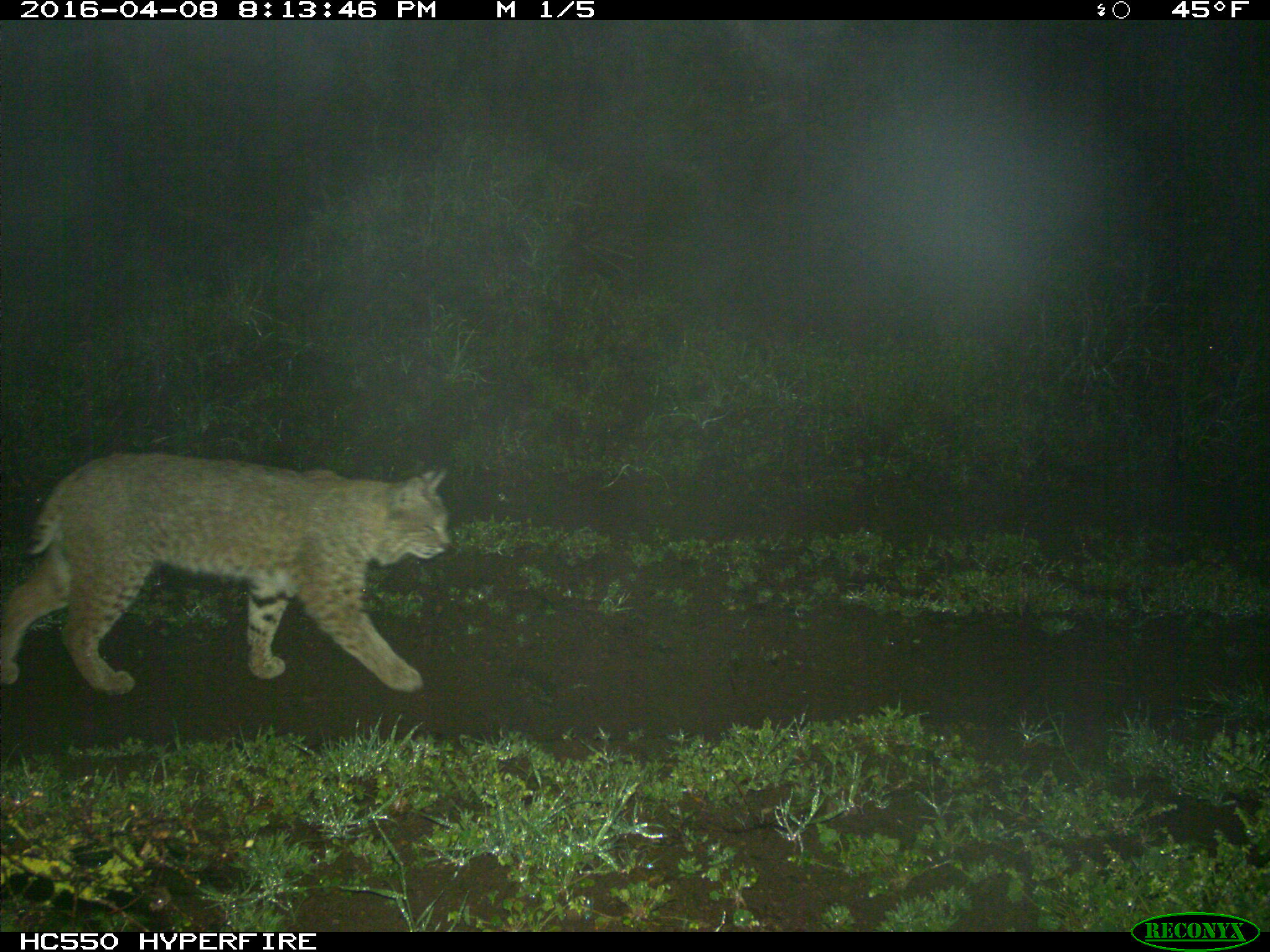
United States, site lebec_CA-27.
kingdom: Animalia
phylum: Chordata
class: Mammalia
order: Carnivora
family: Felidae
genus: Lynx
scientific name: Lynx rufus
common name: bobcat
Lynx rufus (bobcat).